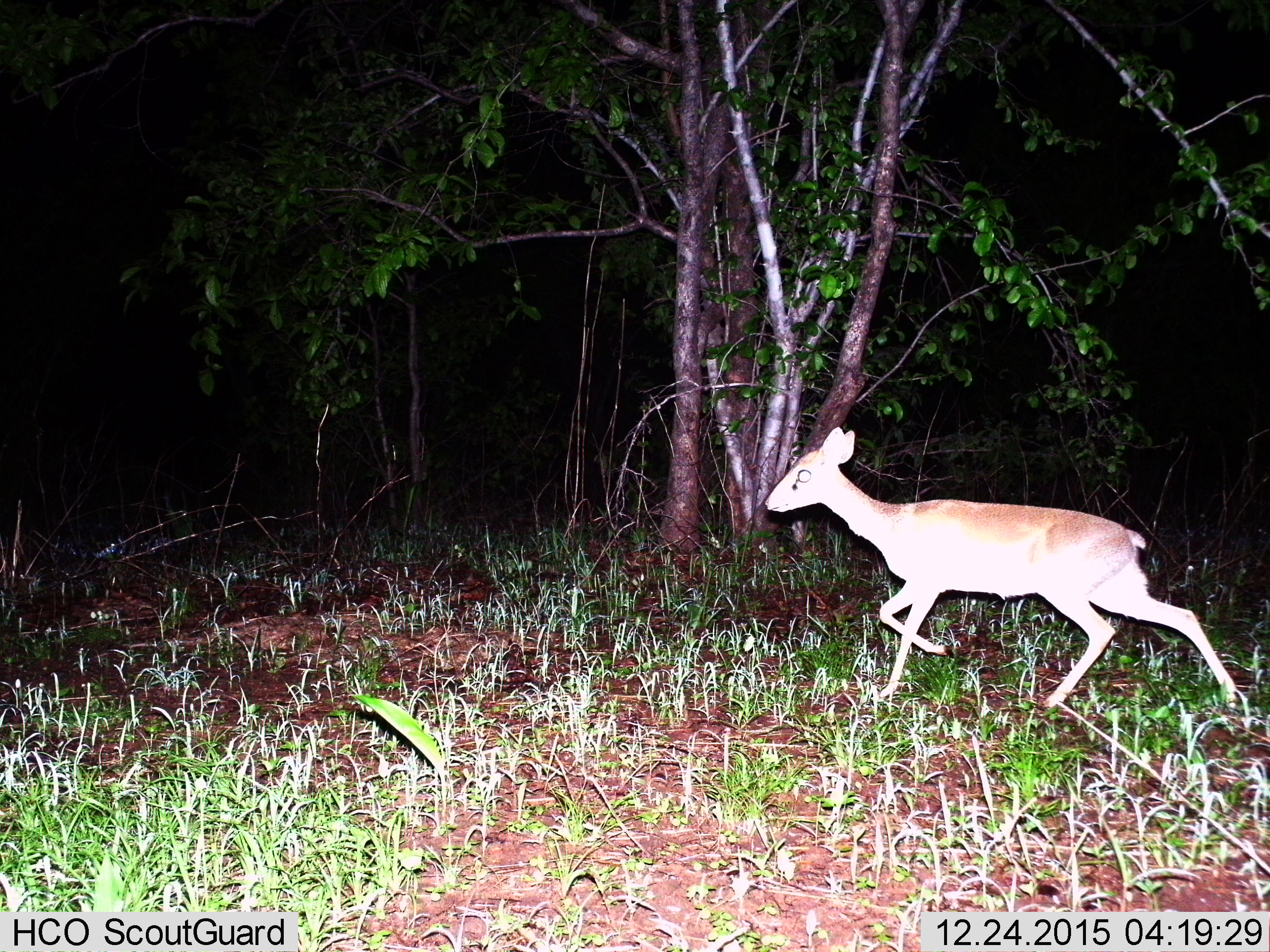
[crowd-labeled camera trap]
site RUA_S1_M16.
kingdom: Animalia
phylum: Chordata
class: Mammalia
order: Artiodactyla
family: Bovidae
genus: Madoqua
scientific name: Madoqua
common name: dik-dik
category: dikdik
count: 1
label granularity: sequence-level